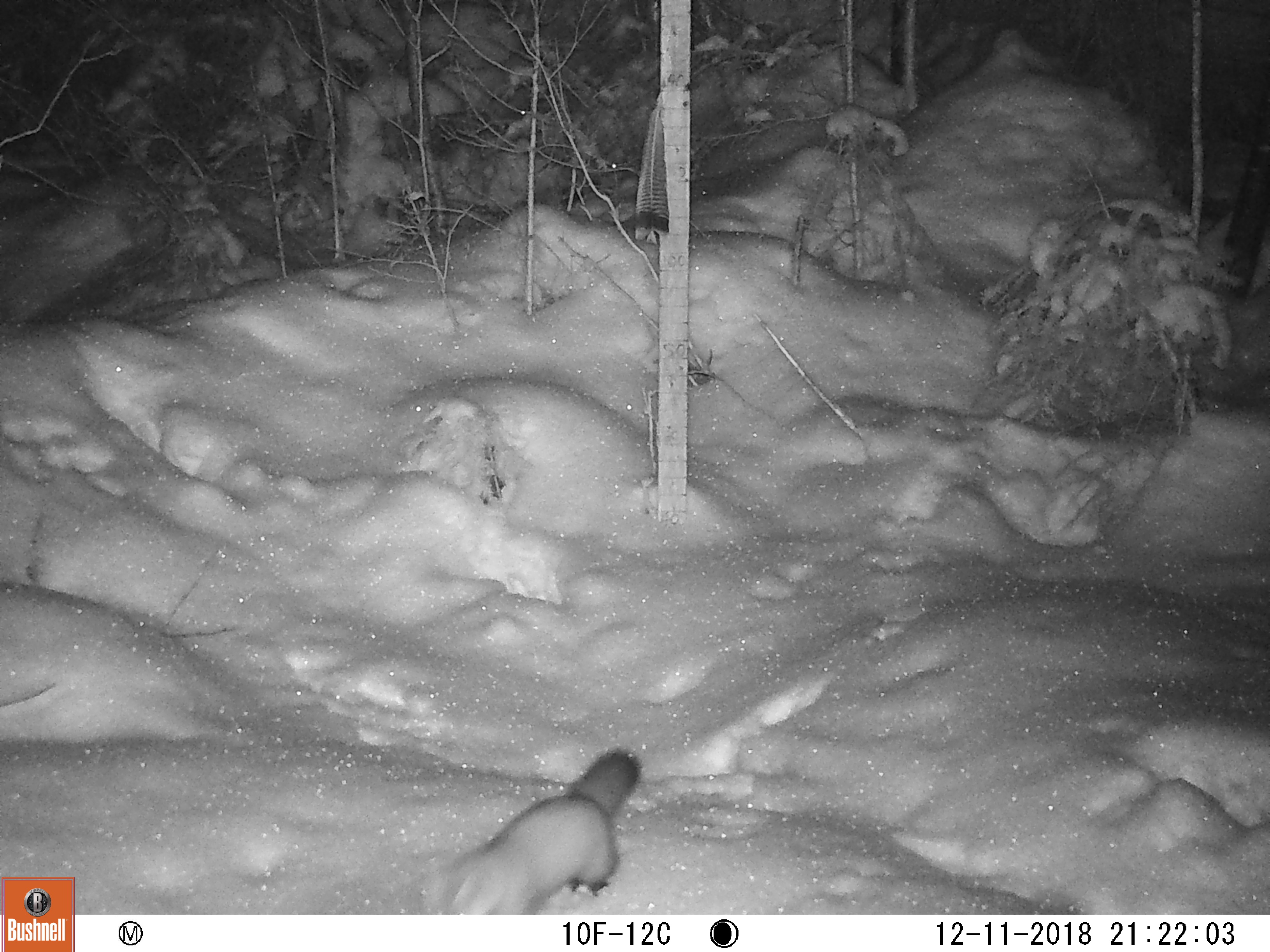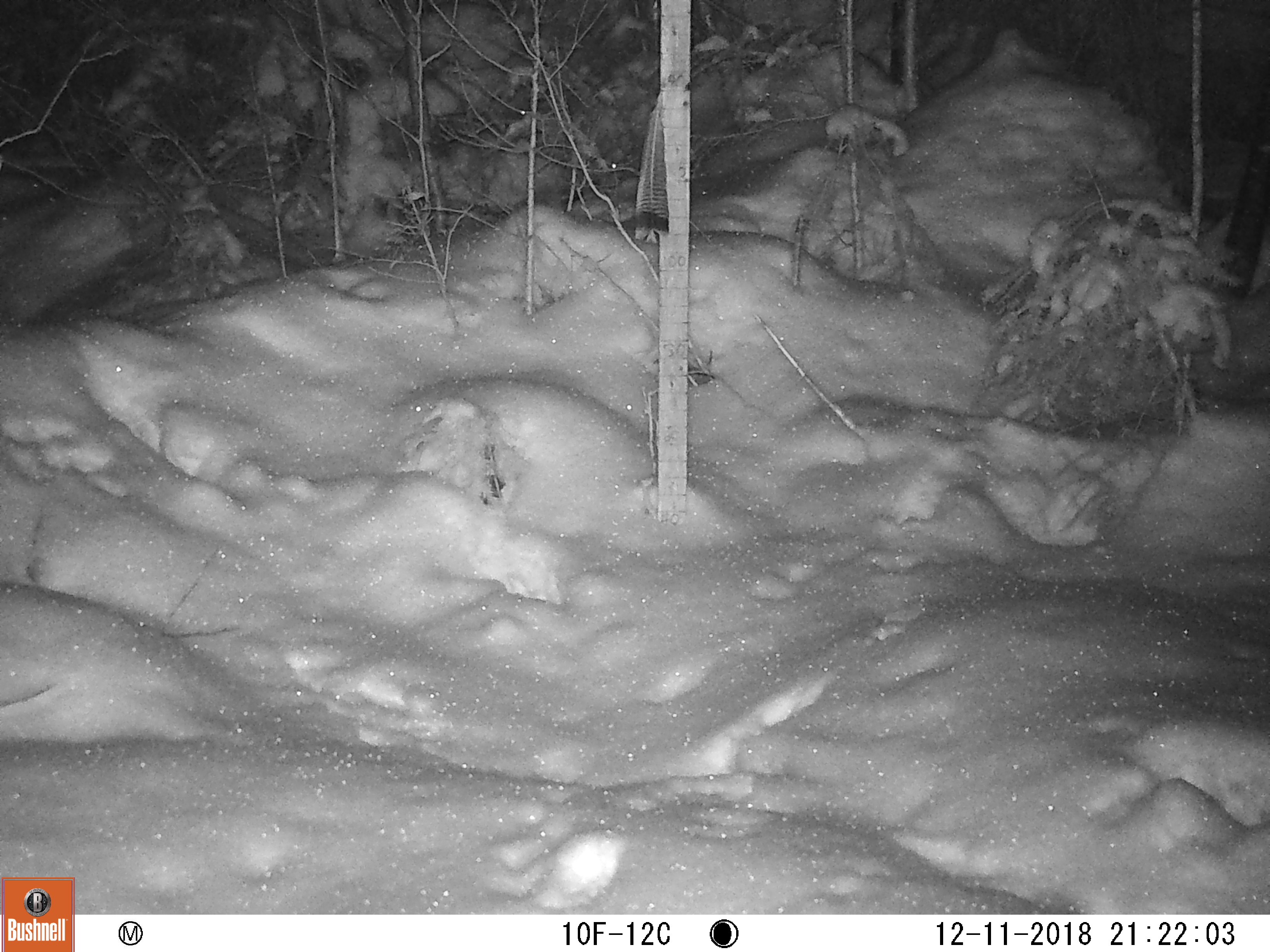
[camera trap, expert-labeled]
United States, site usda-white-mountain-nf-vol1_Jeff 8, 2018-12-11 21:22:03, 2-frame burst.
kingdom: Animalia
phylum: Chordata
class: Mammalia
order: Carnivora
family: Mustelidae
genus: Martes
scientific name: Martes americana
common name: american marten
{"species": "american marten (Martes americana)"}